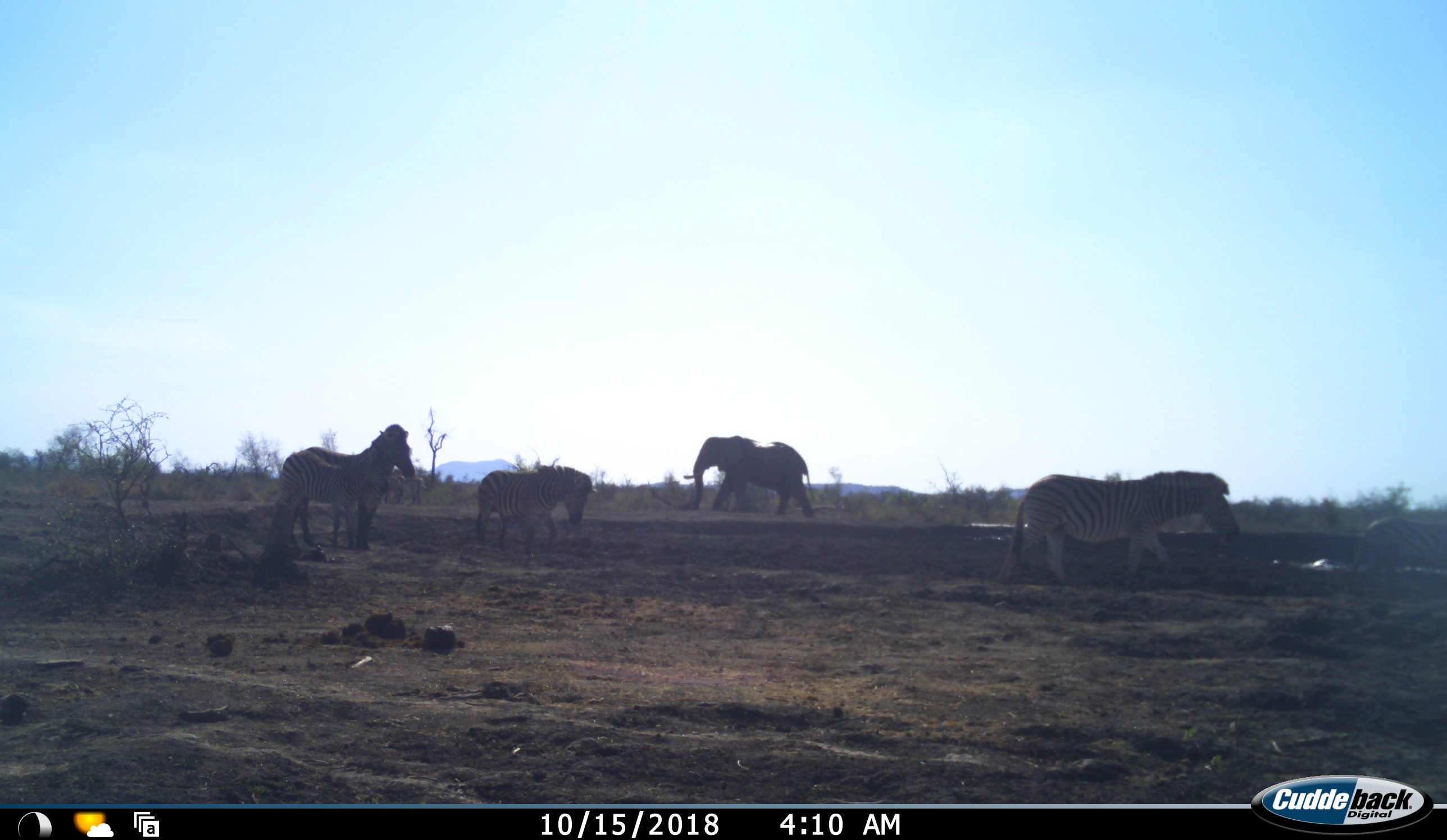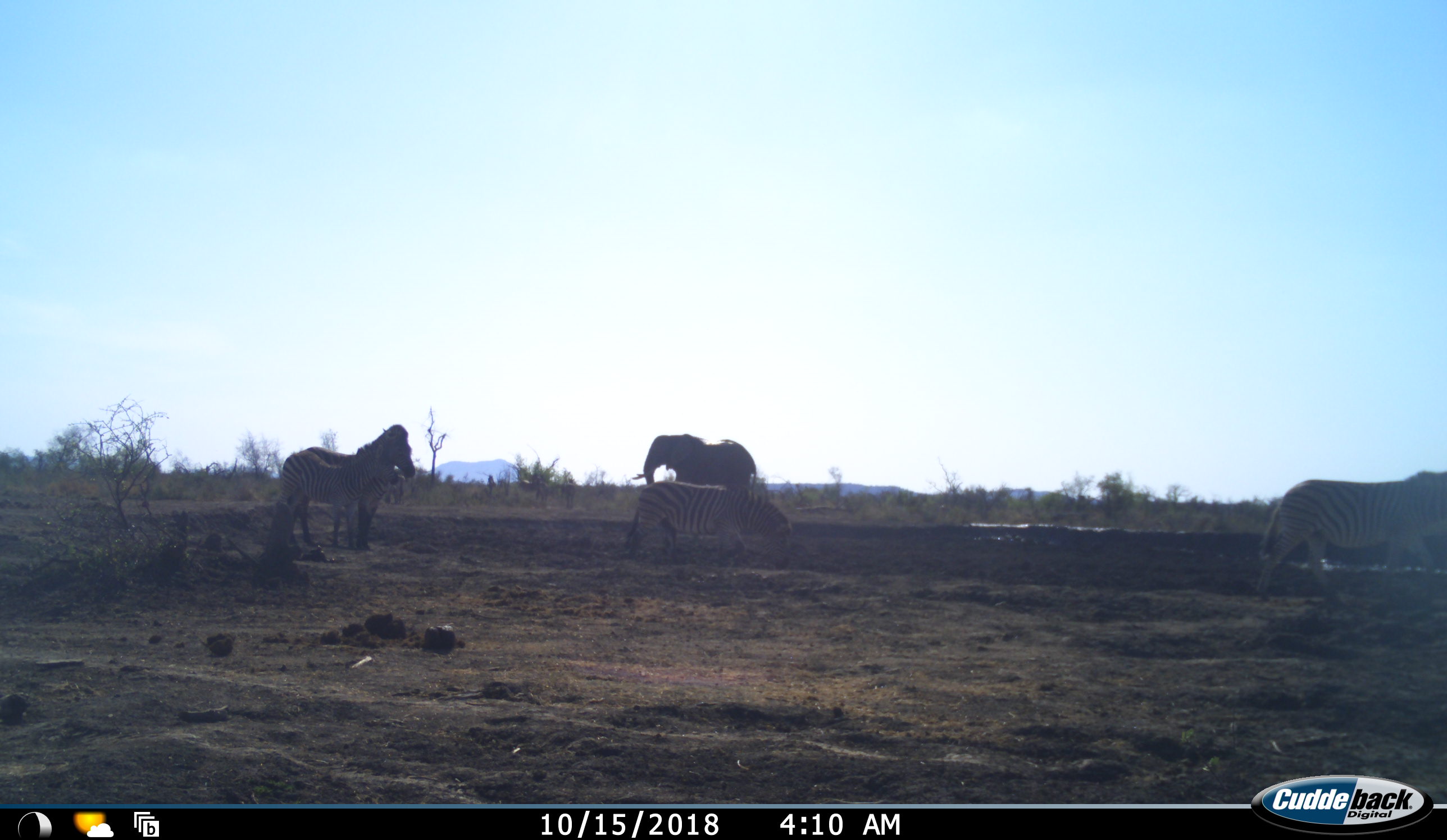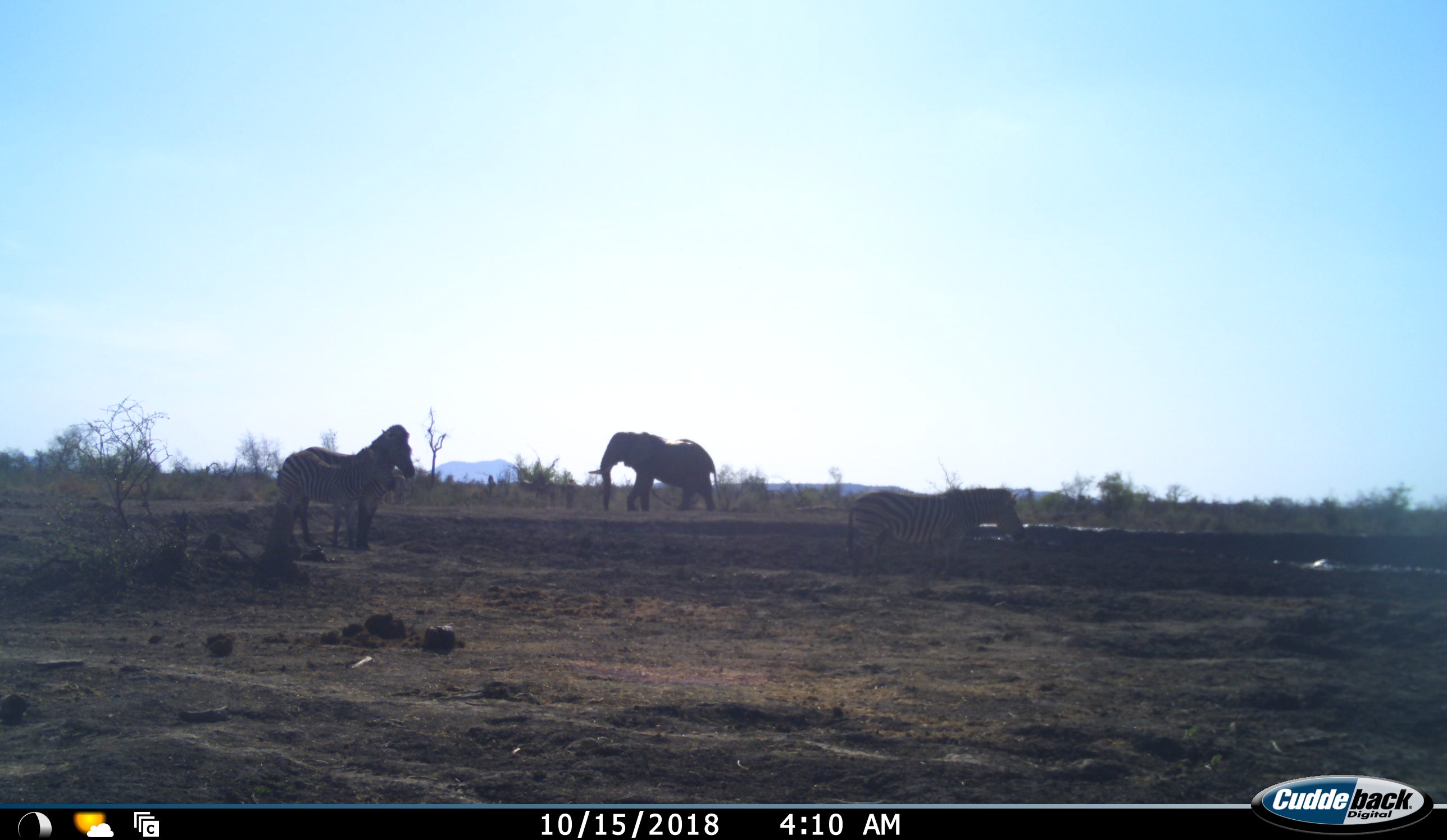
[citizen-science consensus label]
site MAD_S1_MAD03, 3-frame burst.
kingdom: Animalia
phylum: Chordata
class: Mammalia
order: Proboscidea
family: Elephantidae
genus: Loxodonta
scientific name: Loxodonta africana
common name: african bush elephant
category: elephant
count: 1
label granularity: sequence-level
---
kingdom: Animalia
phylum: Chordata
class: Mammalia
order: Perissodactyla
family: Equidae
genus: Equus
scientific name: Equus quagga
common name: plains zebra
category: zebraplains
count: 4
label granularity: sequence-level